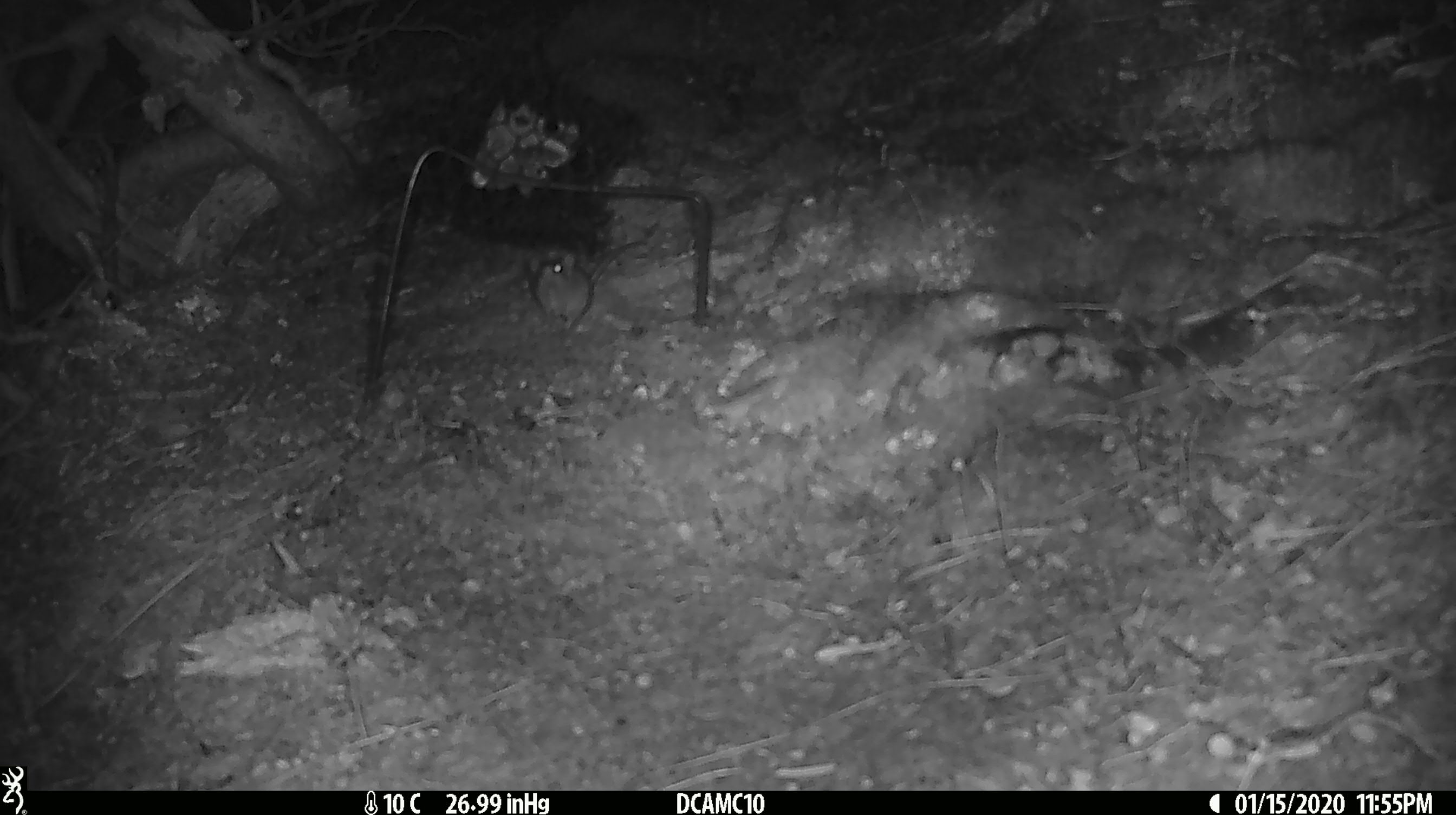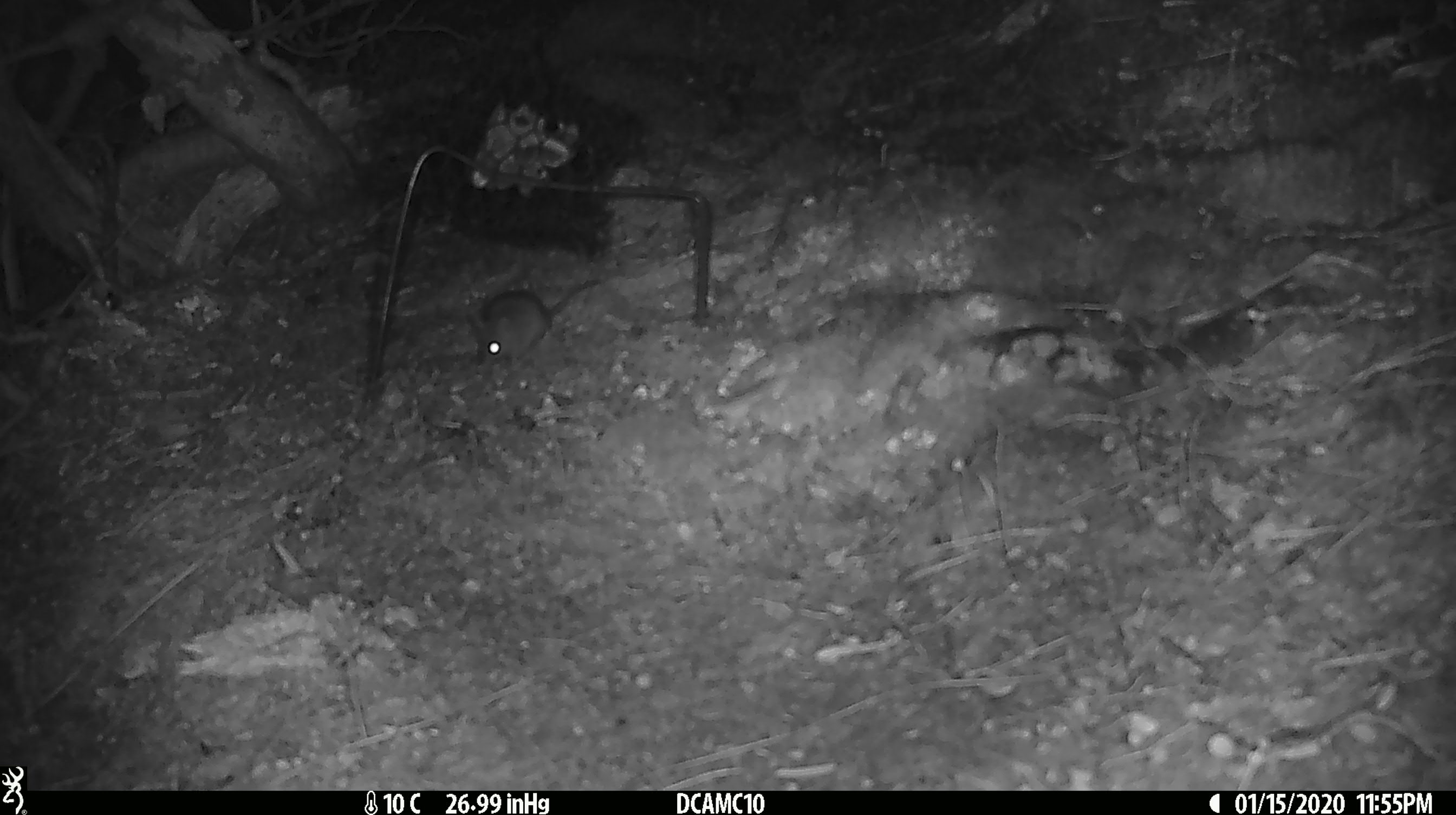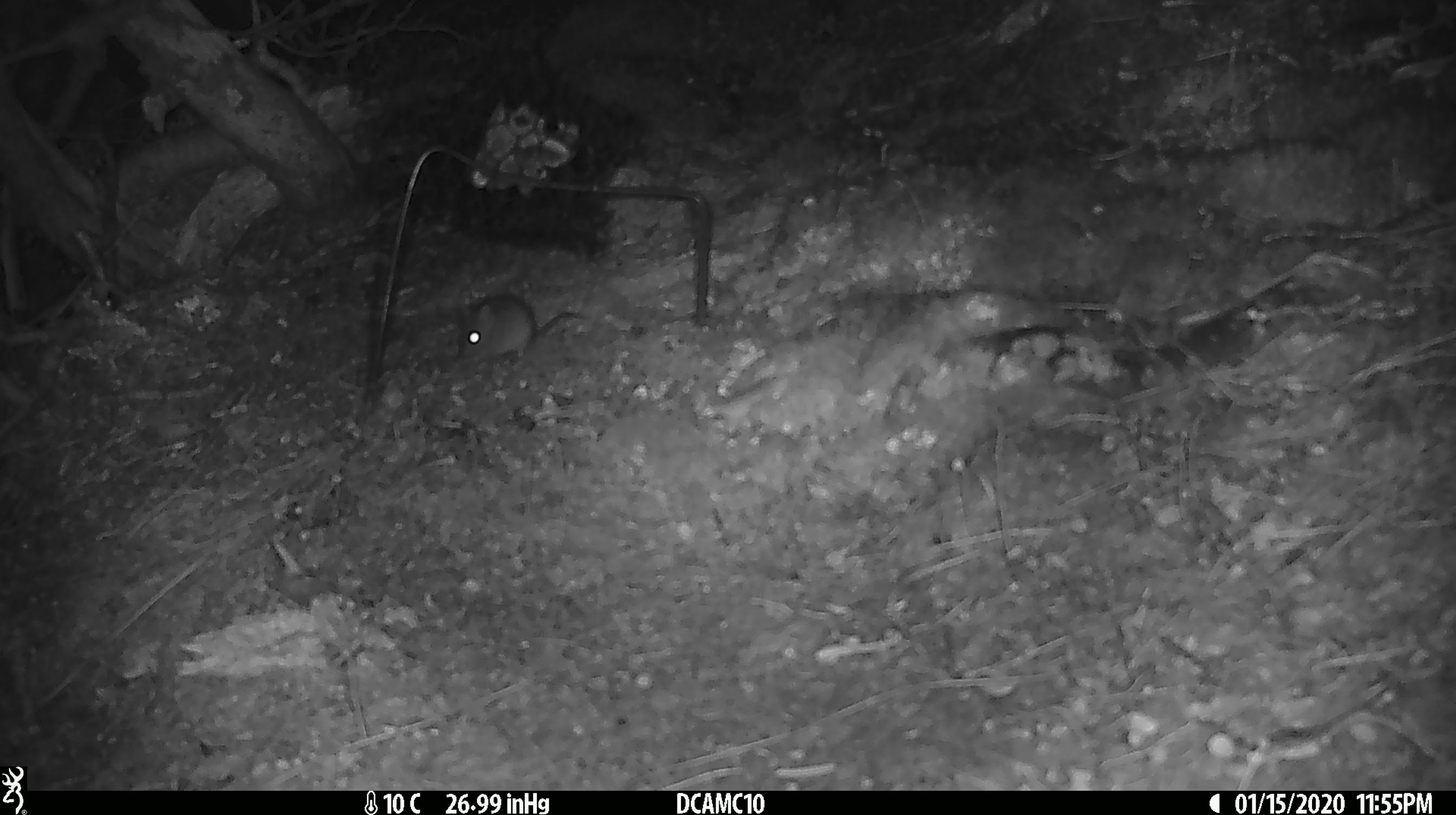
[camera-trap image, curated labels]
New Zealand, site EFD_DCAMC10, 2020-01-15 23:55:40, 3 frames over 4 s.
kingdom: Animalia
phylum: Chordata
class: Mammalia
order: Rodentia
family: Muridae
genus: Mus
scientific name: Mus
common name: mouse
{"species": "mouse (Mus)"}